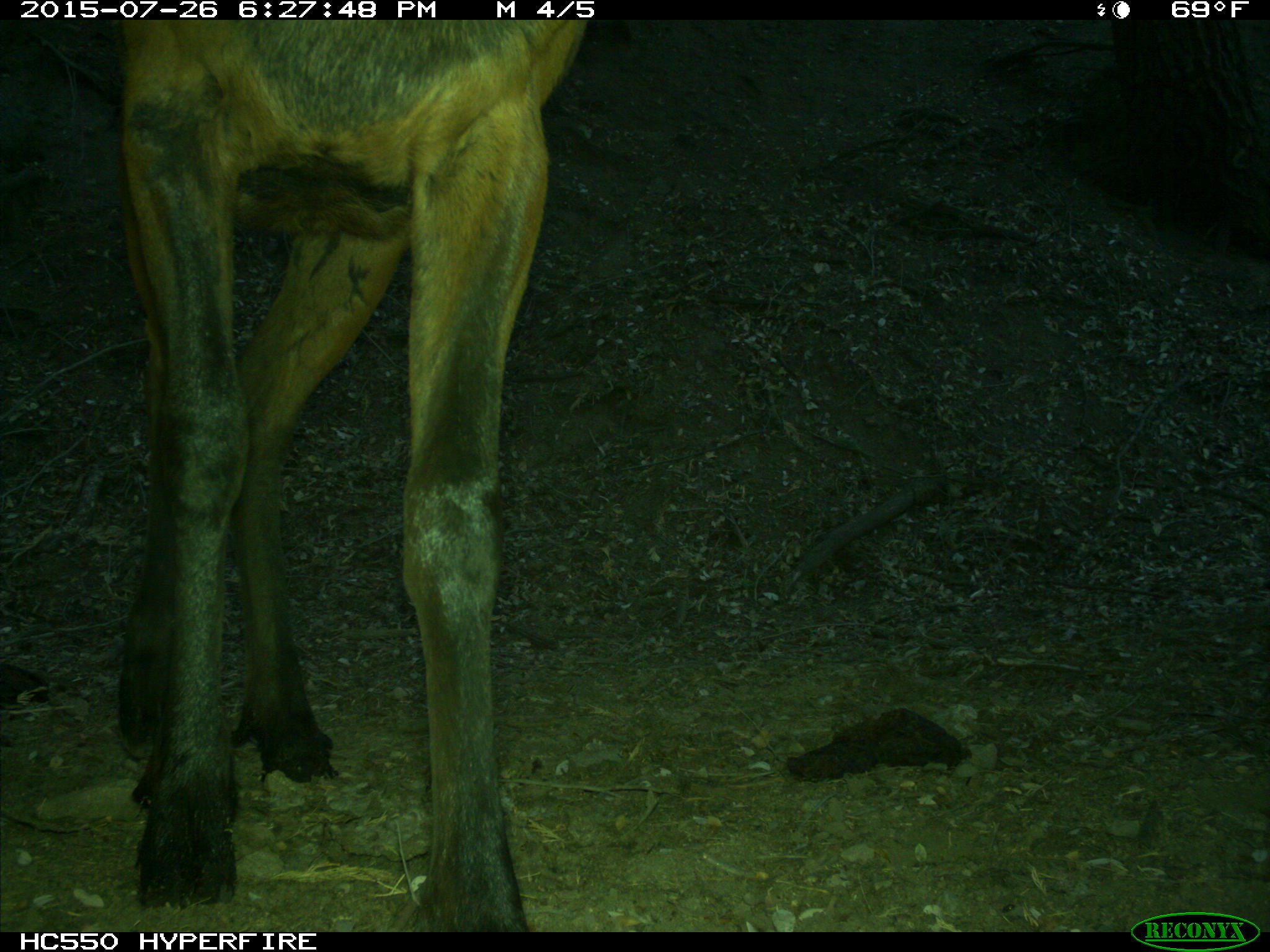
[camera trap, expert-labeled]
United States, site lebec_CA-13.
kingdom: Animalia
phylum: Chordata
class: Mammalia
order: Artiodactyla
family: Cervidae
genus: Cervus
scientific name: Cervus canadensis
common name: elk